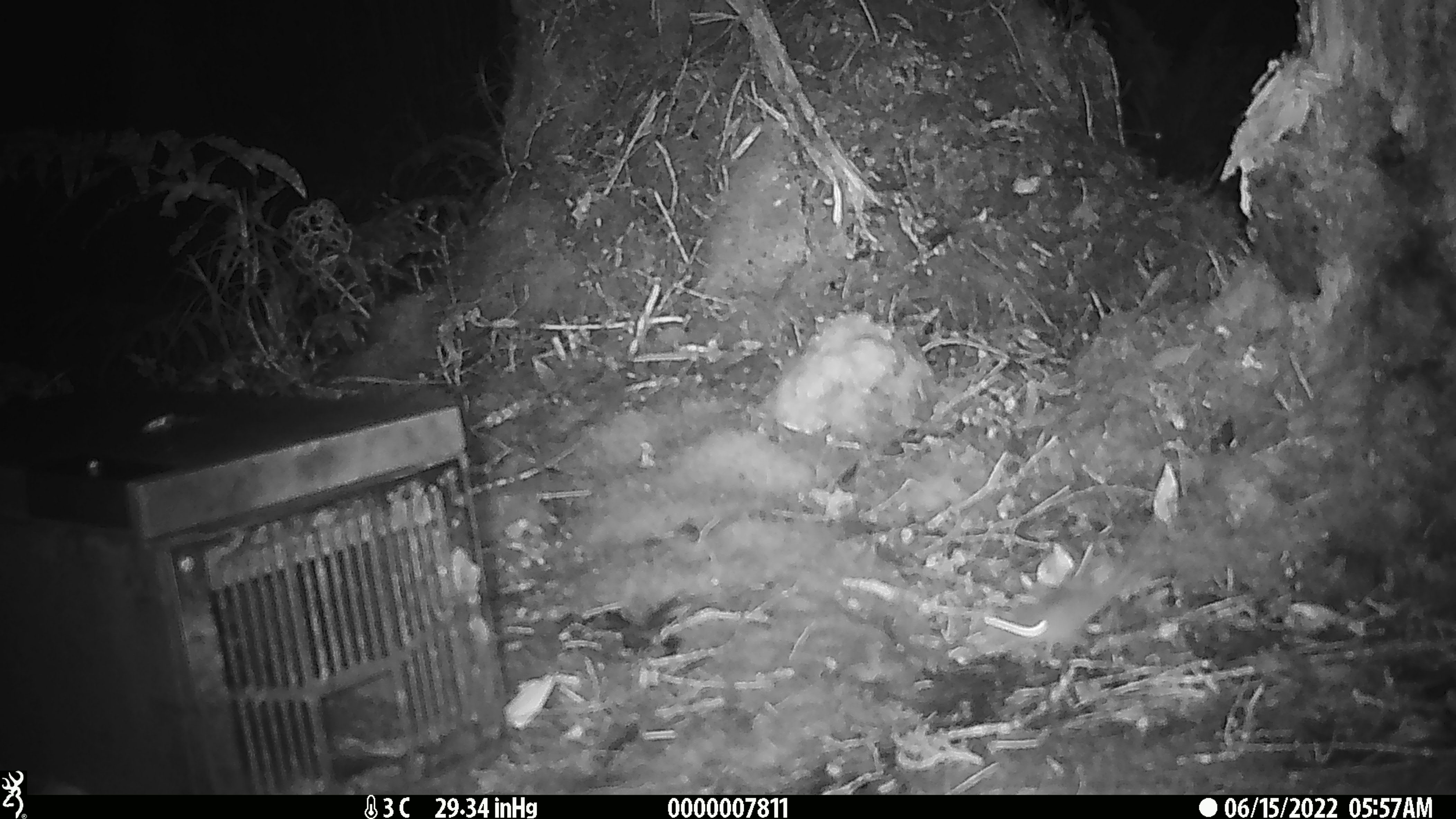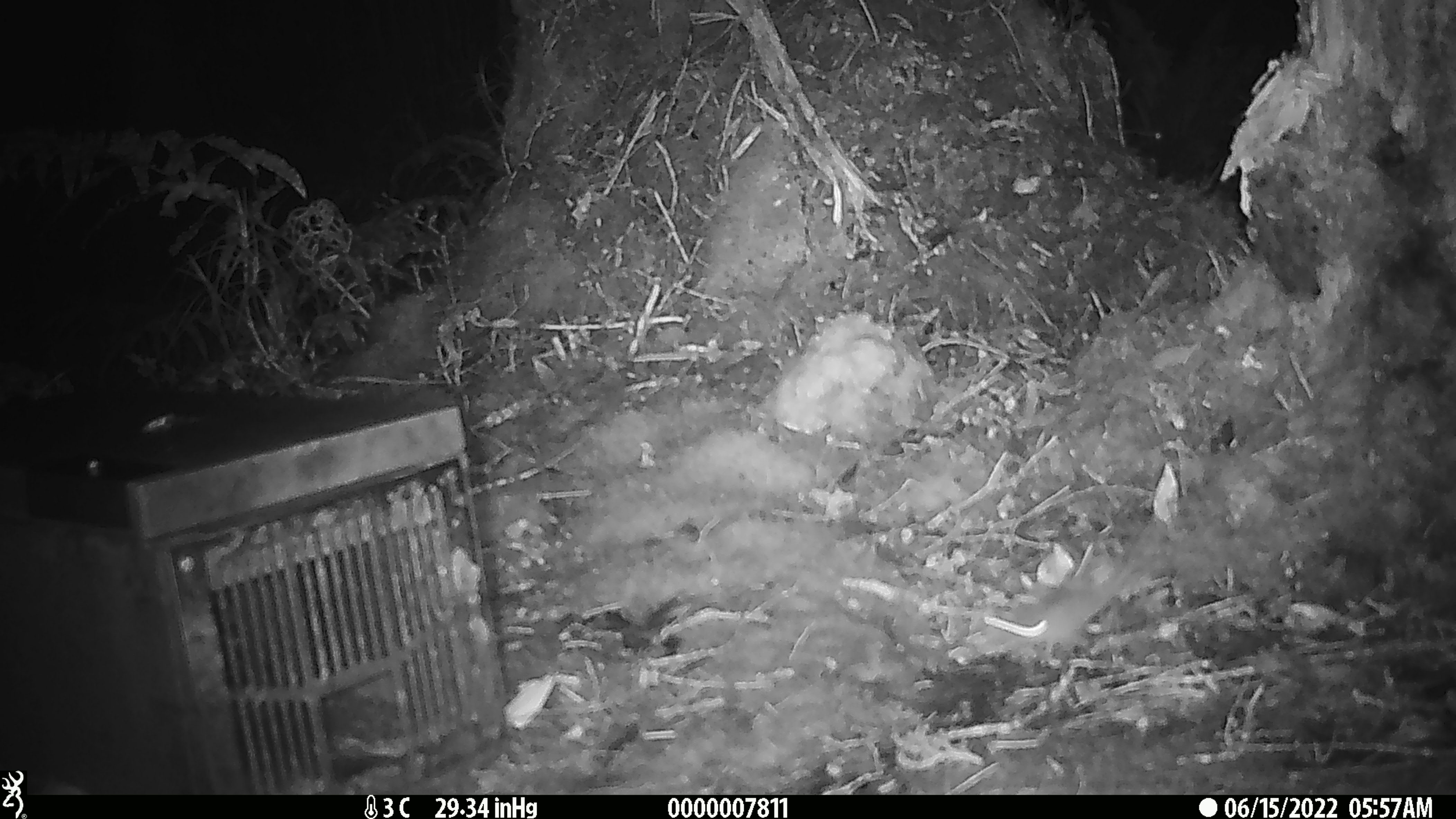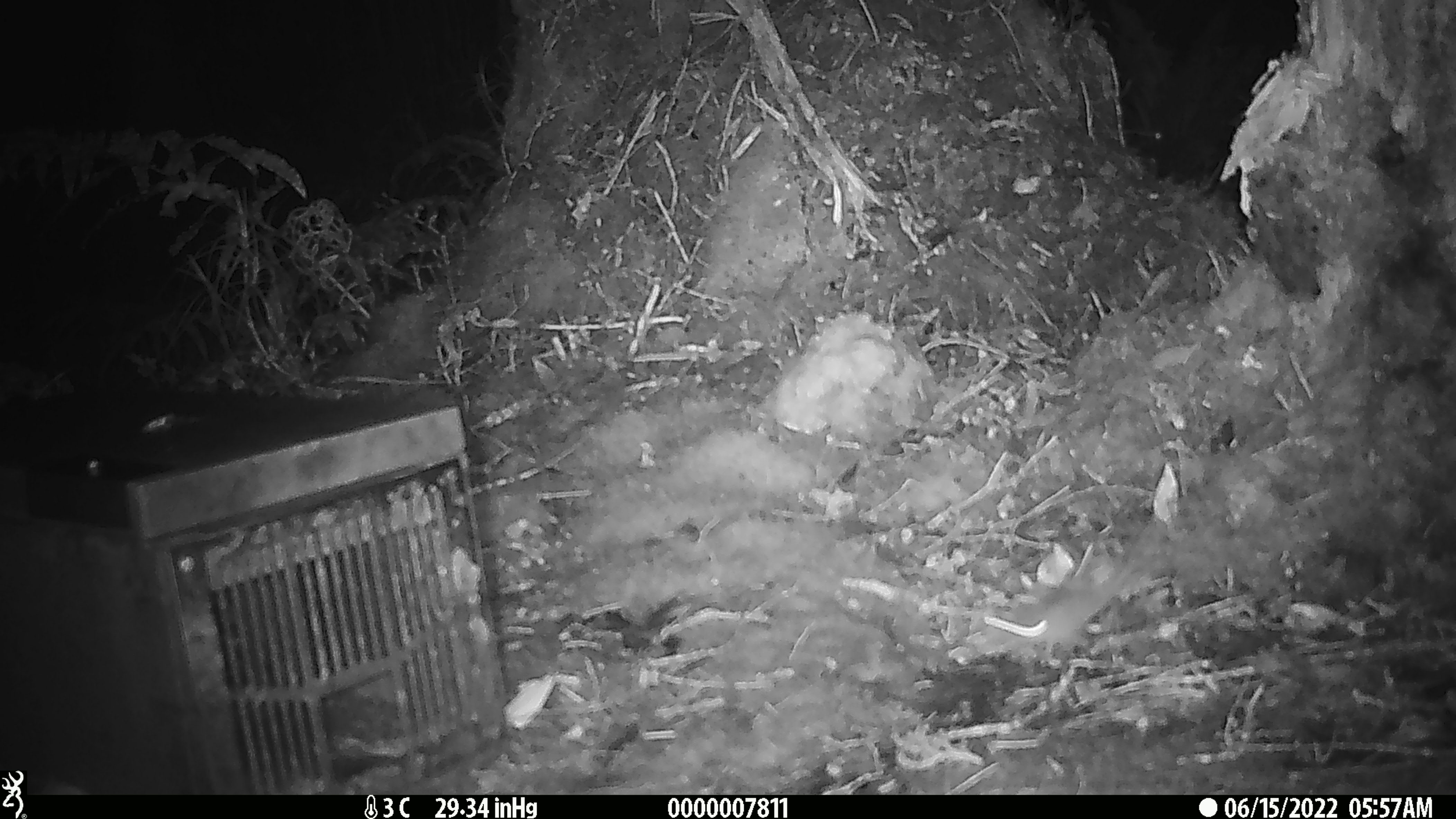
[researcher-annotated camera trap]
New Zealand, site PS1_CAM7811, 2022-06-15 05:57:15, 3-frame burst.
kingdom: Animalia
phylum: Chordata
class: Mammalia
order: Rodentia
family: Muridae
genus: Mus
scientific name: Mus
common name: mouse